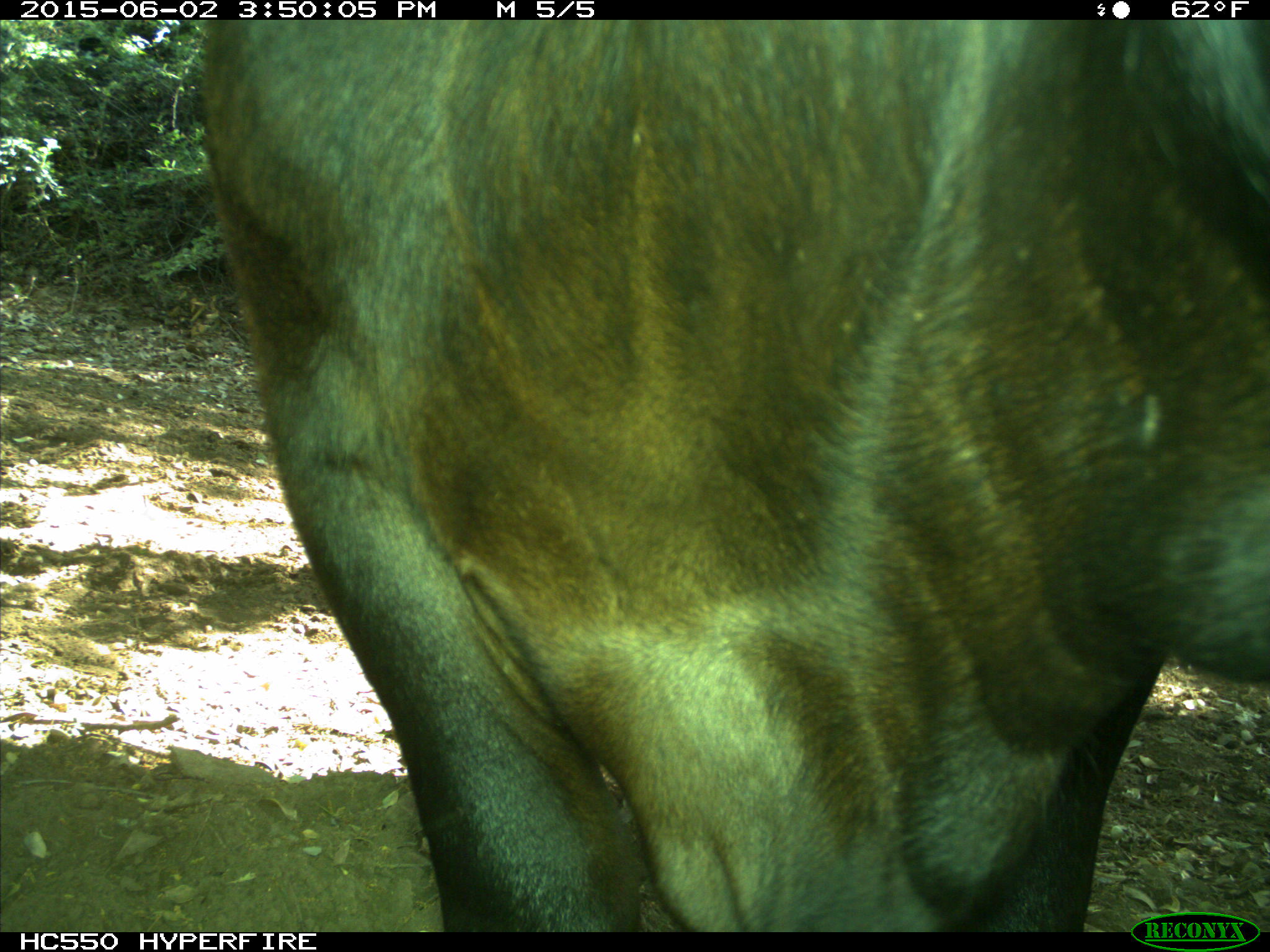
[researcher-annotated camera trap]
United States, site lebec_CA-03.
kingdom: Animalia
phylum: Chordata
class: Mammalia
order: Artiodactyla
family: Bovidae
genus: Bos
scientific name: Bos taurus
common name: domestic cow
Bos taurus (domestic cow).